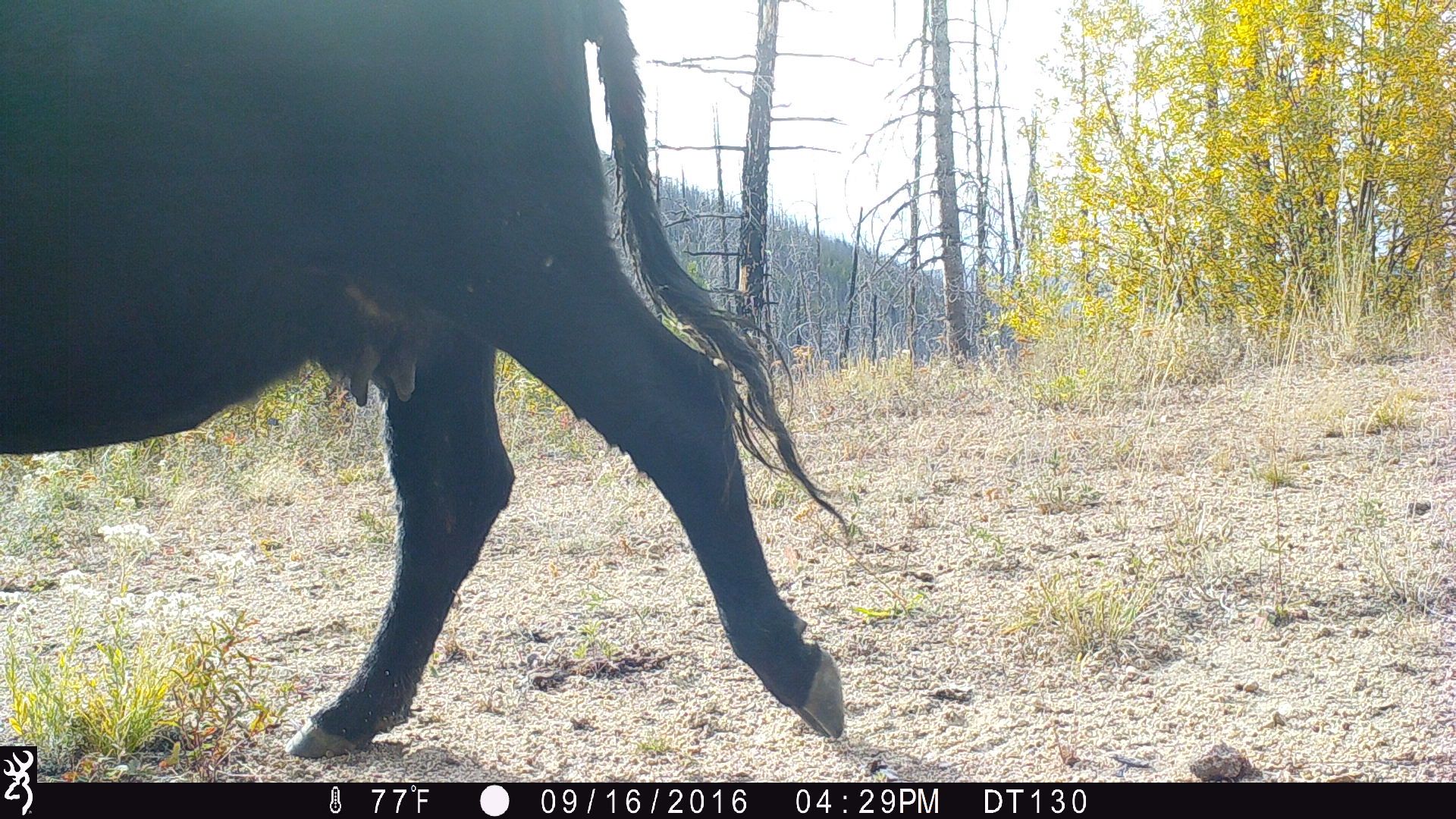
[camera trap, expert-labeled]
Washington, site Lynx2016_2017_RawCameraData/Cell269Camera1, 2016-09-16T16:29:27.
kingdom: Animalia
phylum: Chordata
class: Mammalia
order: Artiodactyla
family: Bovidae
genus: Bos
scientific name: Bos taurus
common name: domestic cattle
Domestic cattle (Bos taurus). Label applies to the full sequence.